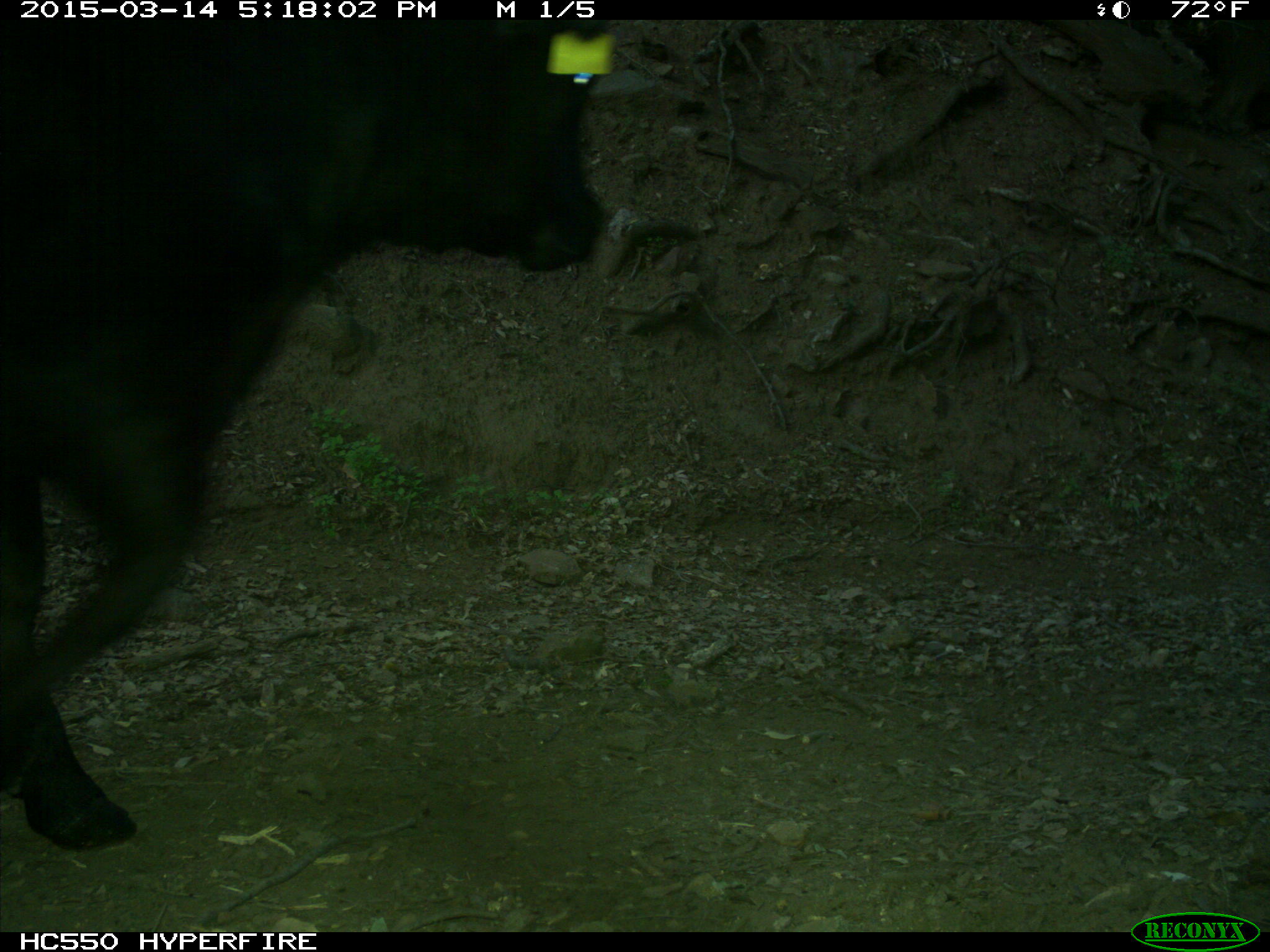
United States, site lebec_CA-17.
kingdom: Animalia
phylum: Chordata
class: Mammalia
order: Artiodactyla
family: Bovidae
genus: Bos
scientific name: Bos taurus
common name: domestic cow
Bos taurus (domestic cow).